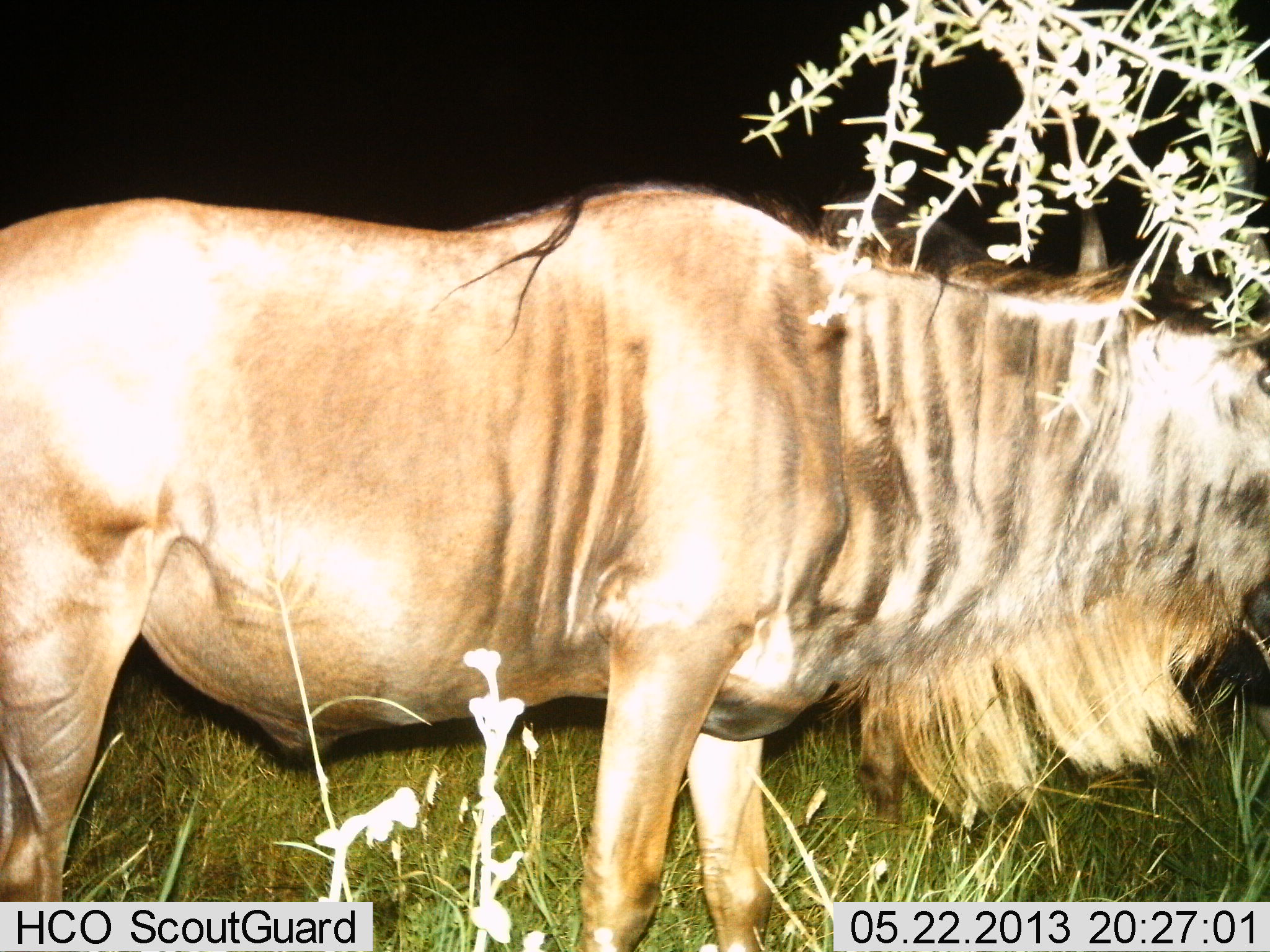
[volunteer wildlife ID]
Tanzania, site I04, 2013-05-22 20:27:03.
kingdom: Animalia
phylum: Chordata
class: Mammalia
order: Artiodactyla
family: Bovidae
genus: Connochaetes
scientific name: Connochaetes taurinus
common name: blue wildebeest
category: wildebeest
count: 1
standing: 67%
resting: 0%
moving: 13%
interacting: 0%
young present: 0%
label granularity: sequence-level